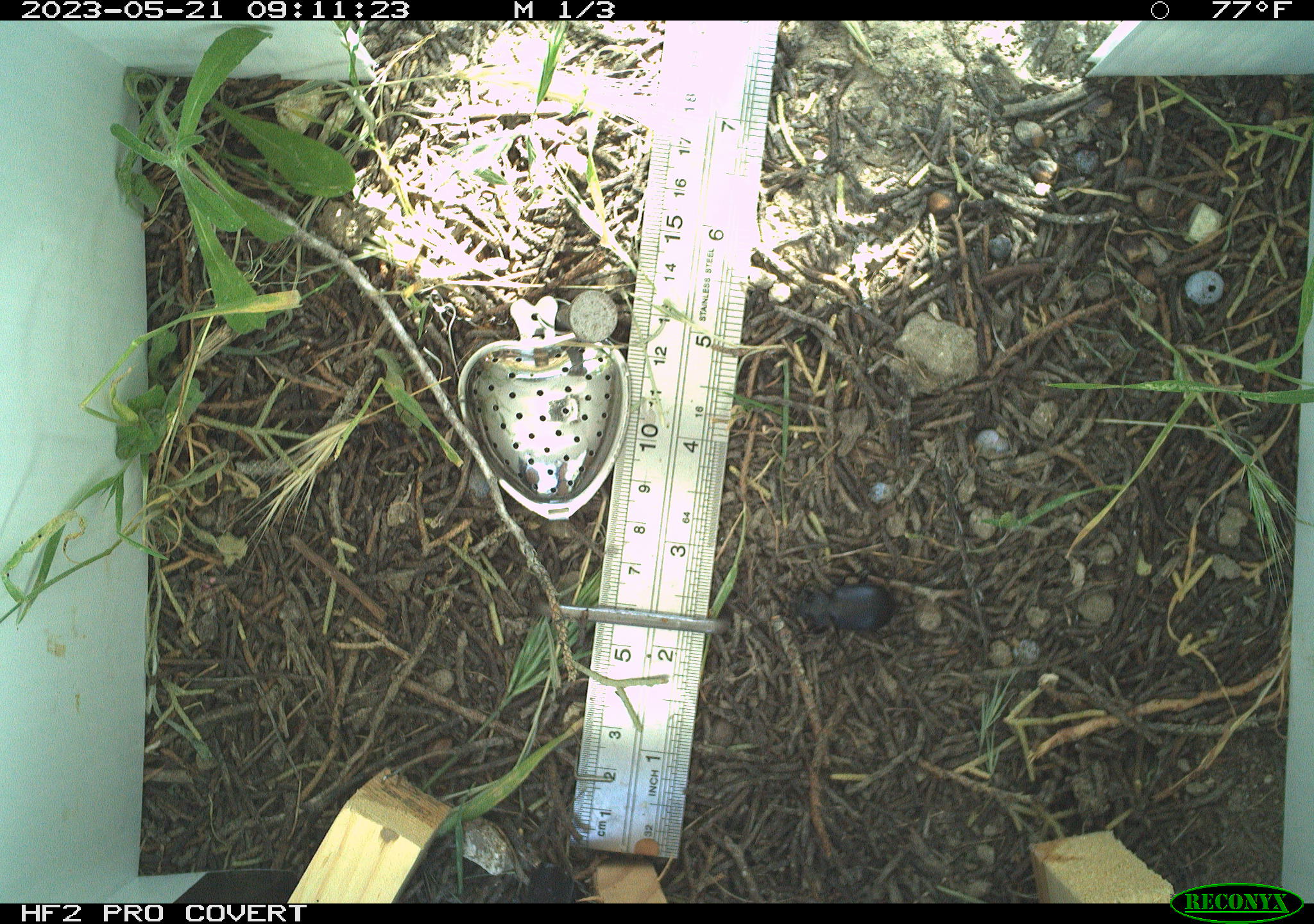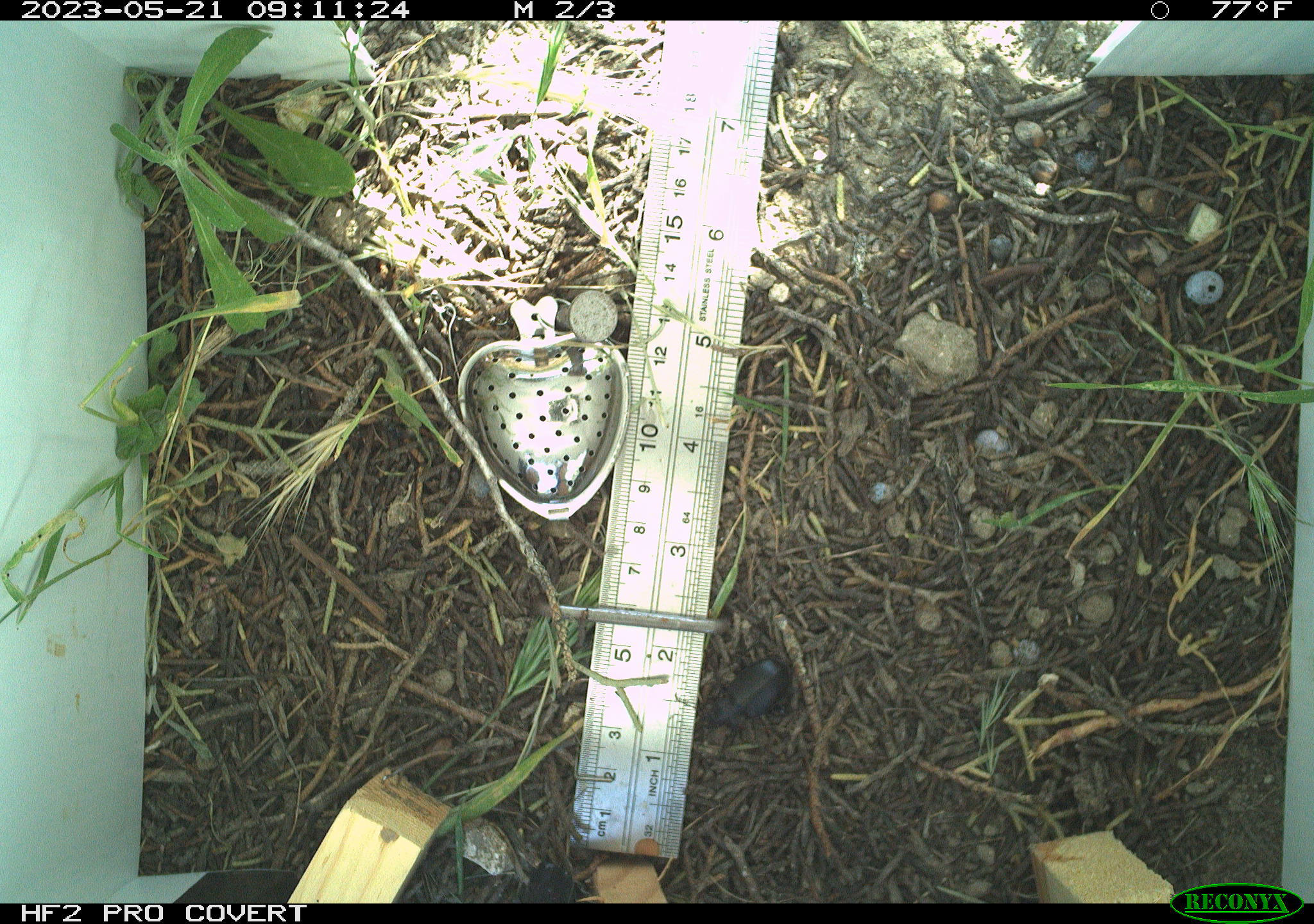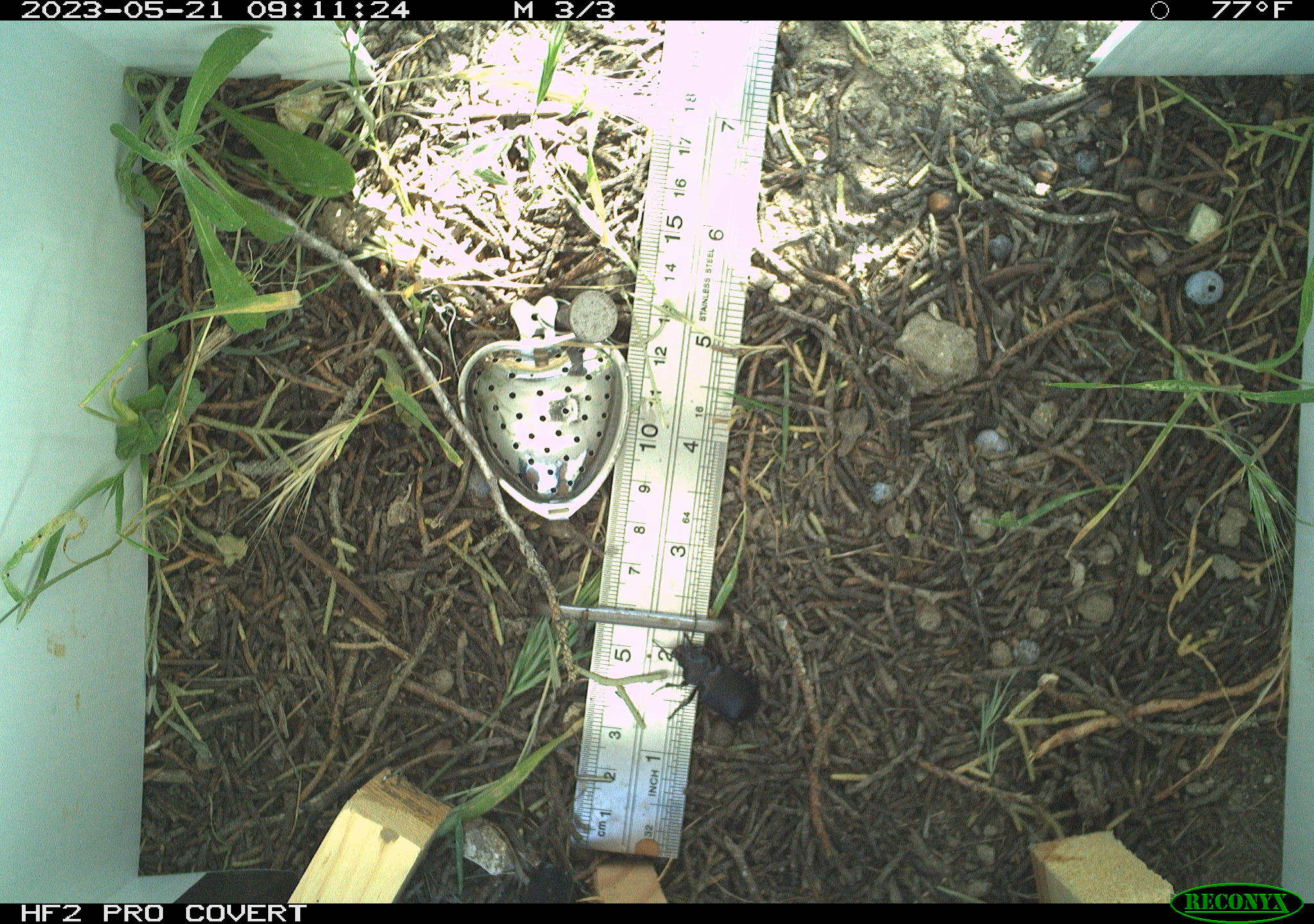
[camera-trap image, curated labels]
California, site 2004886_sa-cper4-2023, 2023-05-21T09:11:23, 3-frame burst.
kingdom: Animalia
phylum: Arthropoda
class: Insecta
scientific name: Insecta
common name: insect